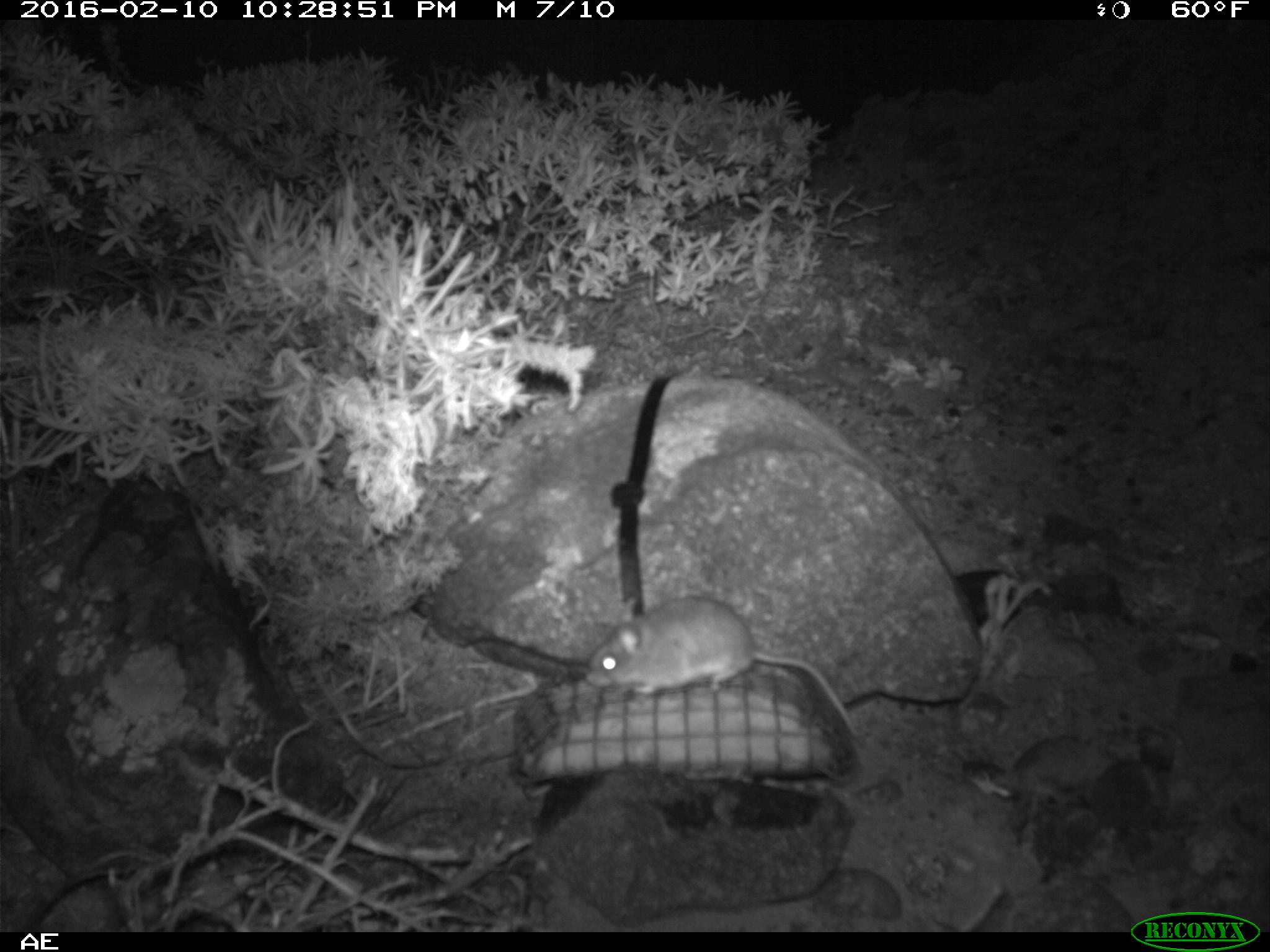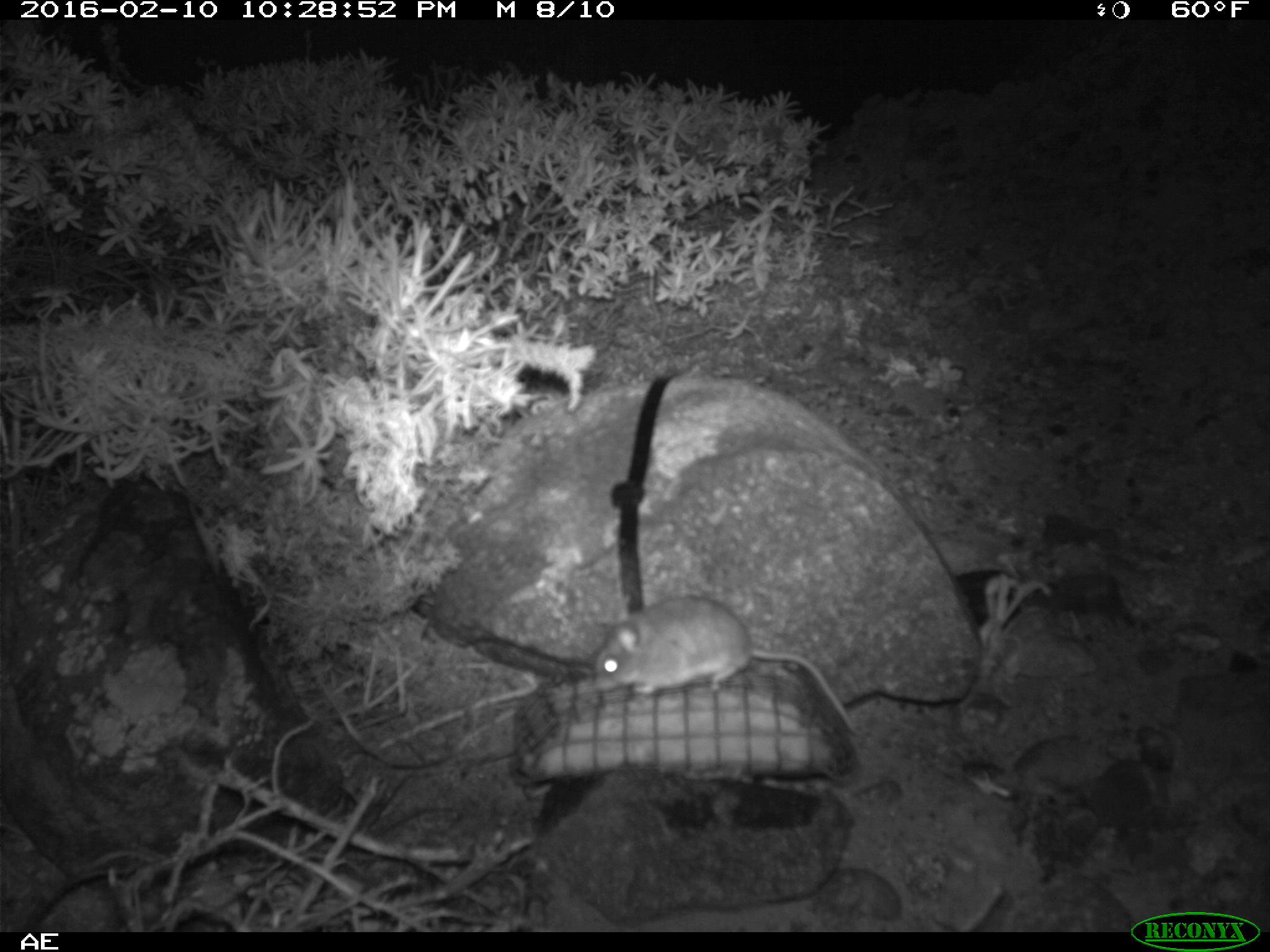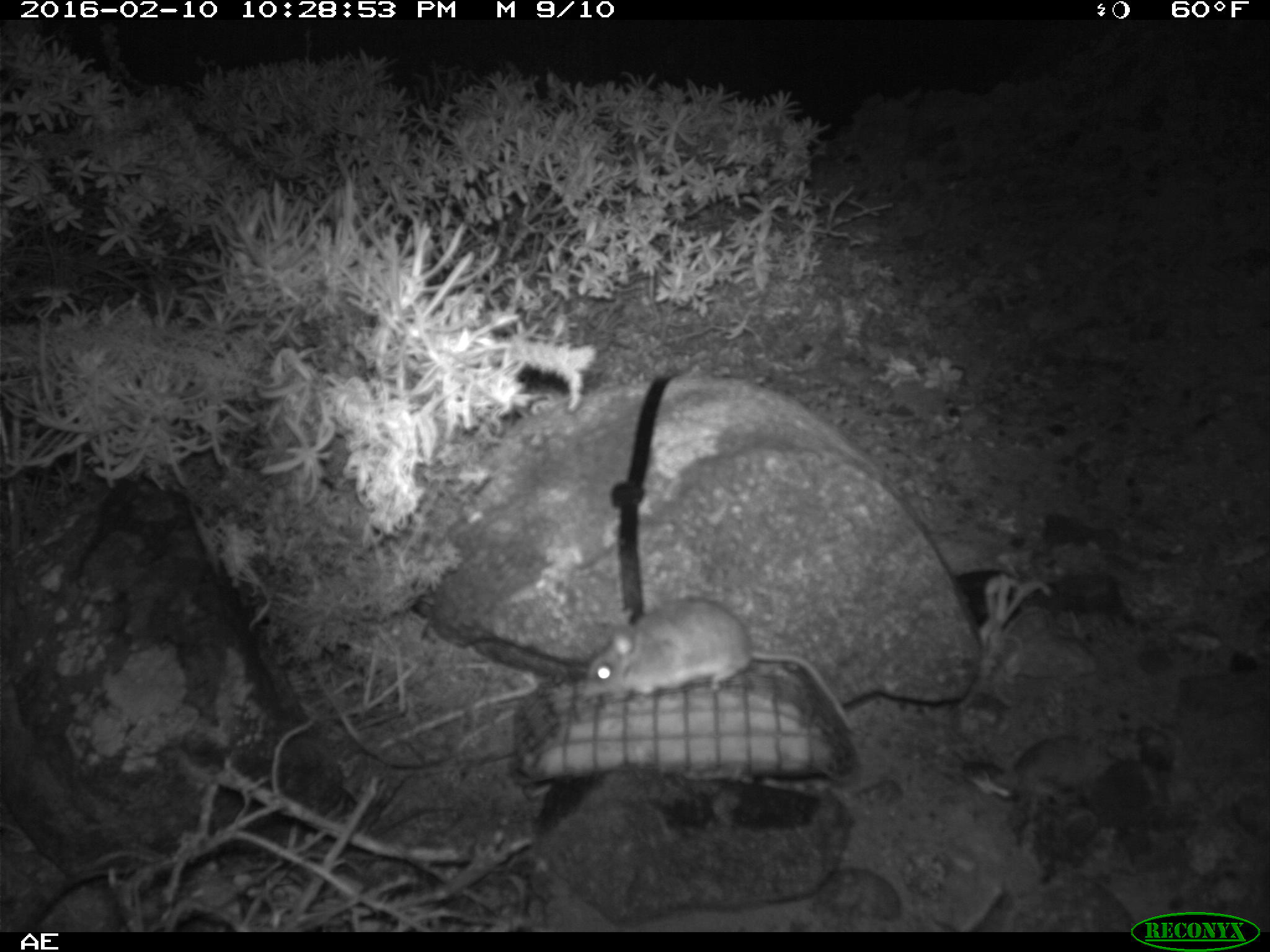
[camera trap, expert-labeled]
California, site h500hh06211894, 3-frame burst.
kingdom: Animalia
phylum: Chordata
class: Mammalia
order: Rodentia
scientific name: Rodentia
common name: rodent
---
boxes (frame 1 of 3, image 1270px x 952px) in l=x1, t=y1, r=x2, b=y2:
rodent: l=586, t=596, r=858, b=735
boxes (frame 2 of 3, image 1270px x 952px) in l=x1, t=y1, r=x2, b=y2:
rodent: l=592, t=589, r=861, b=737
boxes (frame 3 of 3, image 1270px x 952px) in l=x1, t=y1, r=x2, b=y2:
rodent: l=585, t=599, r=854, b=728